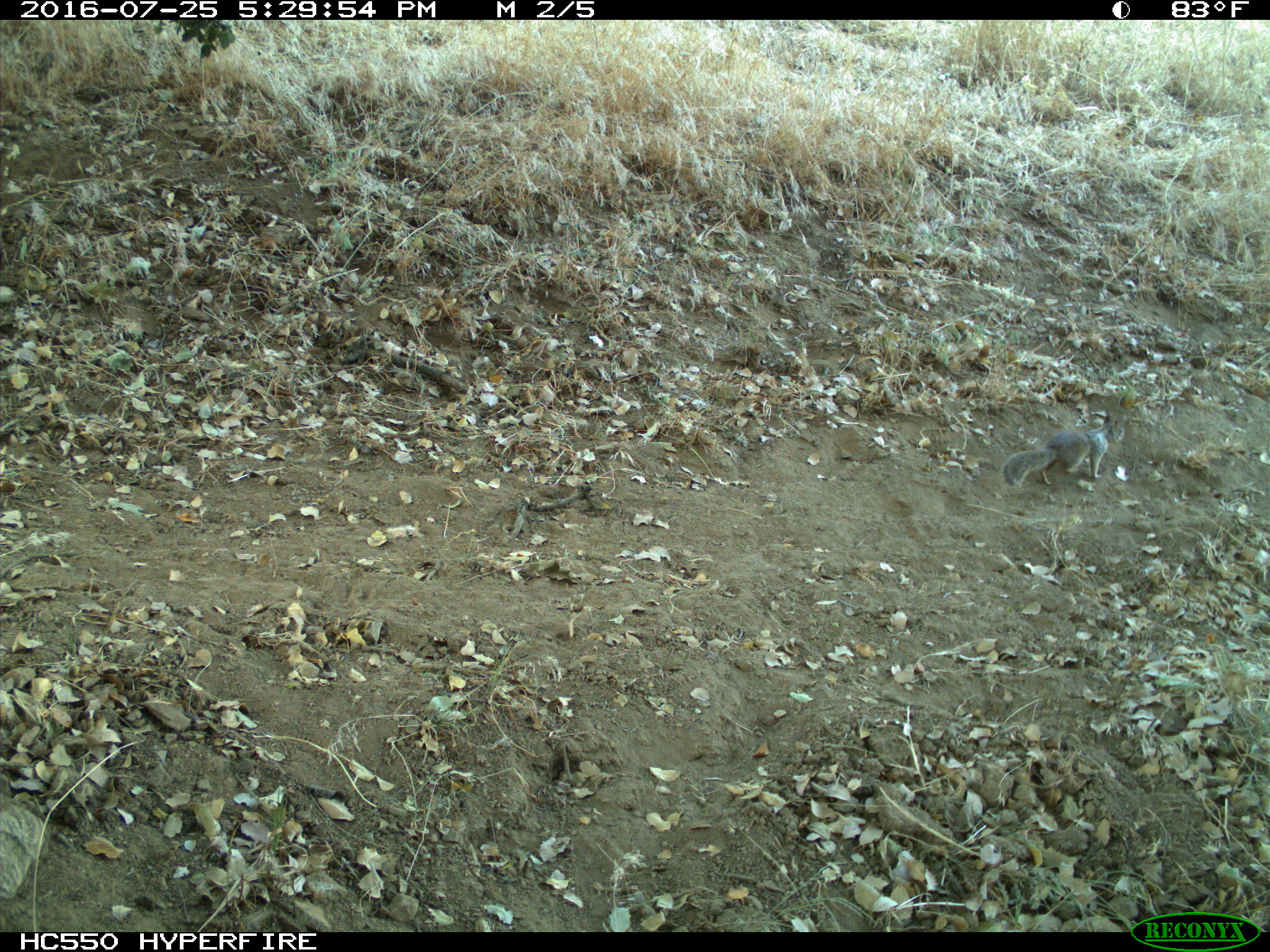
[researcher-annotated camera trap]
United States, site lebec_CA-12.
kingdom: Animalia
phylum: Chordata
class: Mammalia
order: Rodentia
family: Sciuridae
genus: Otospermophilus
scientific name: Otospermophilus beecheyi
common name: california ground squirrel